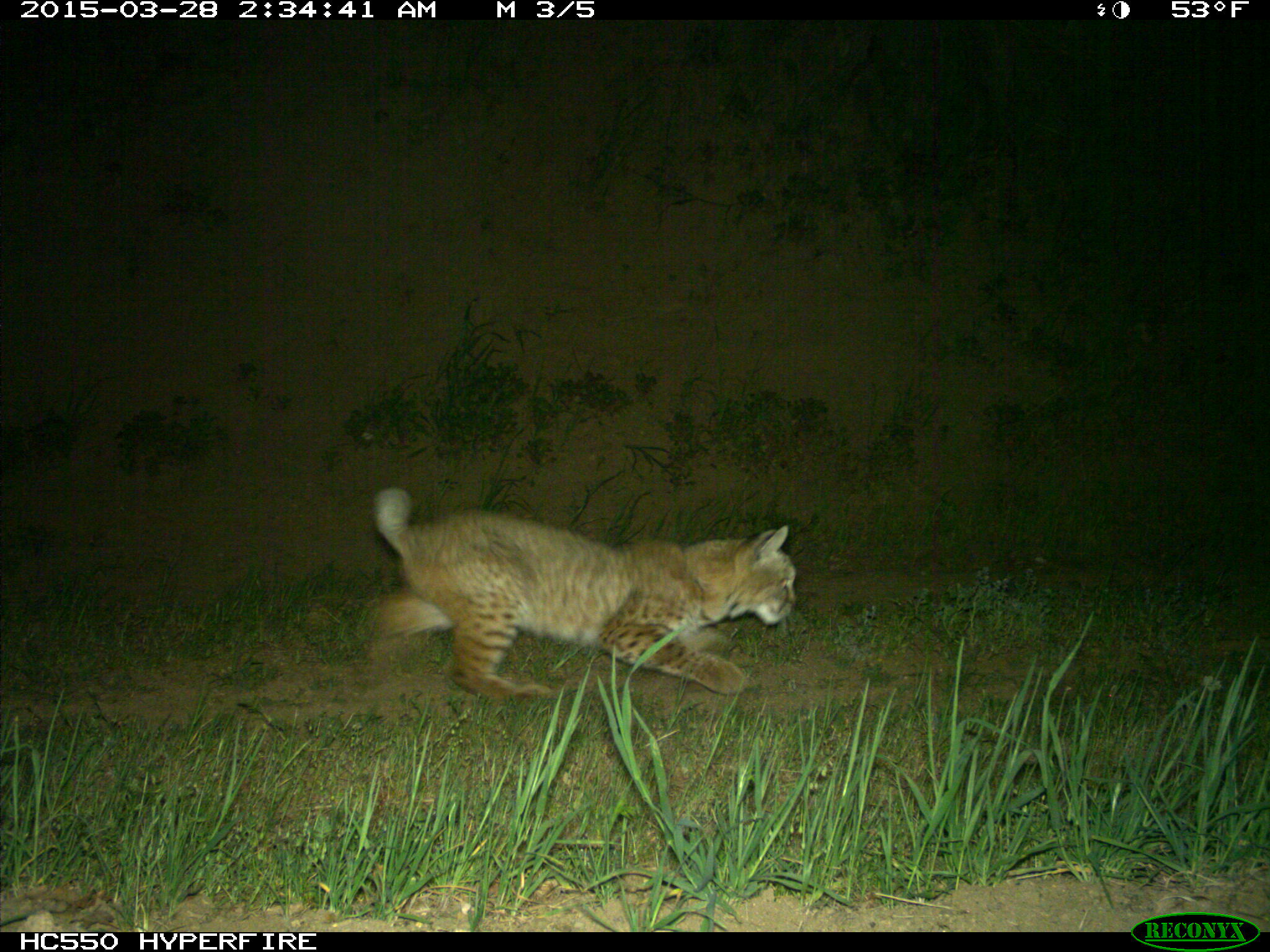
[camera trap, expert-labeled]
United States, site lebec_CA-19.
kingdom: Animalia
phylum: Chordata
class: Mammalia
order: Carnivora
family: Felidae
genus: Lynx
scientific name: Lynx rufus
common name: bobcat